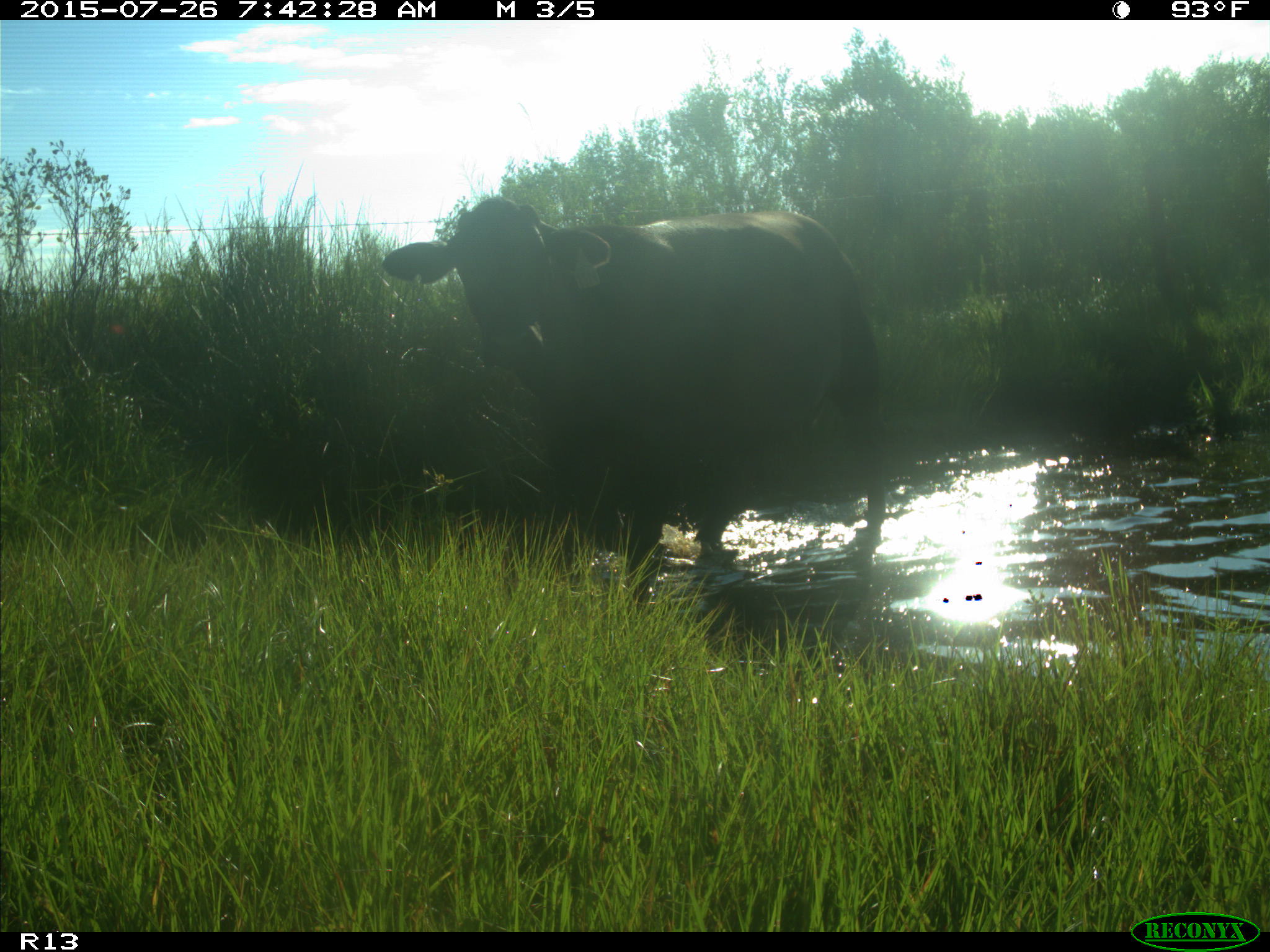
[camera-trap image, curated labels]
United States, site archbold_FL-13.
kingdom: Animalia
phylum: Chordata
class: Mammalia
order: Artiodactyla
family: Bovidae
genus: Bos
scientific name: Bos taurus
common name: domestic cow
Bos taurus (domestic cow).